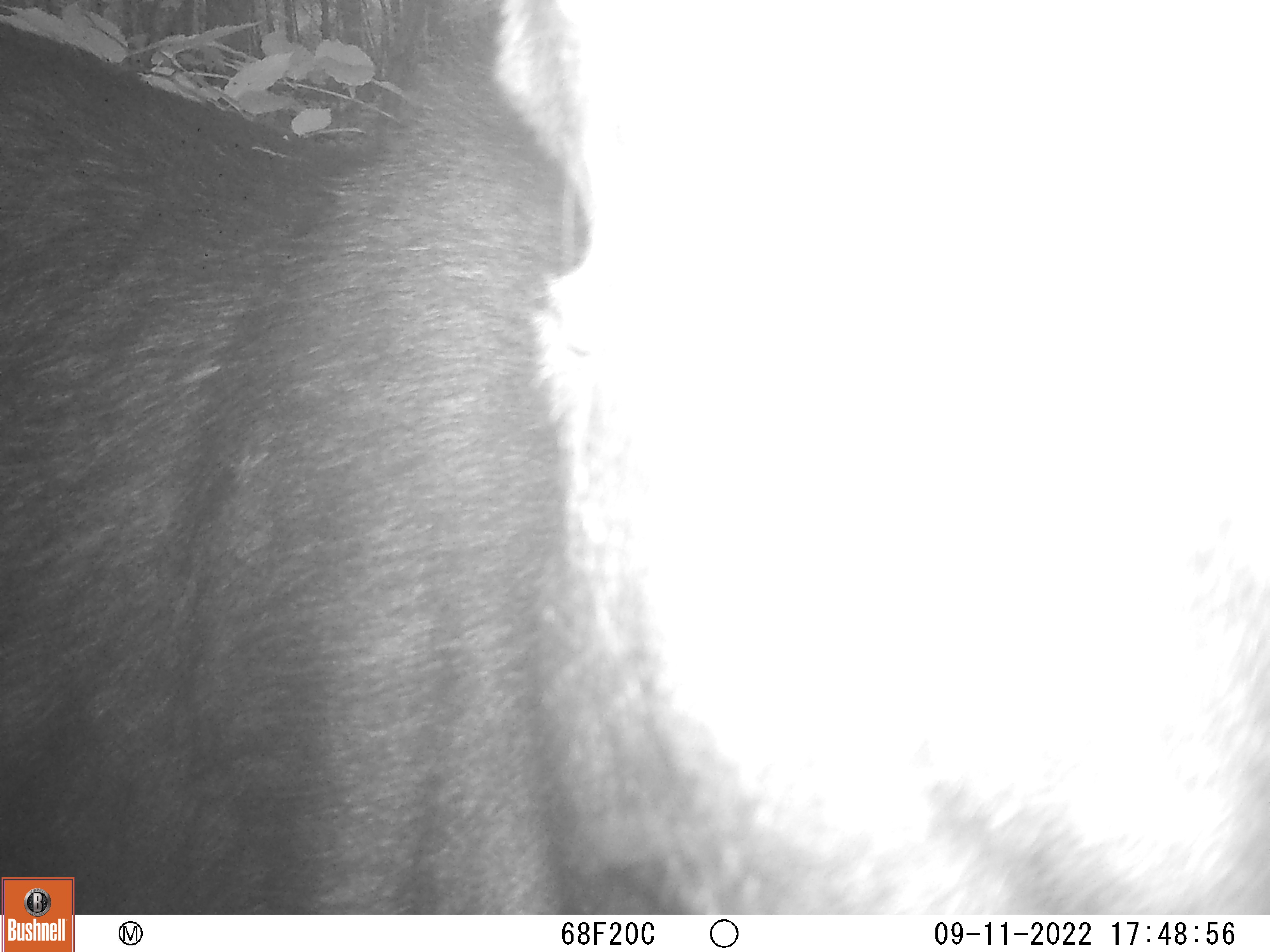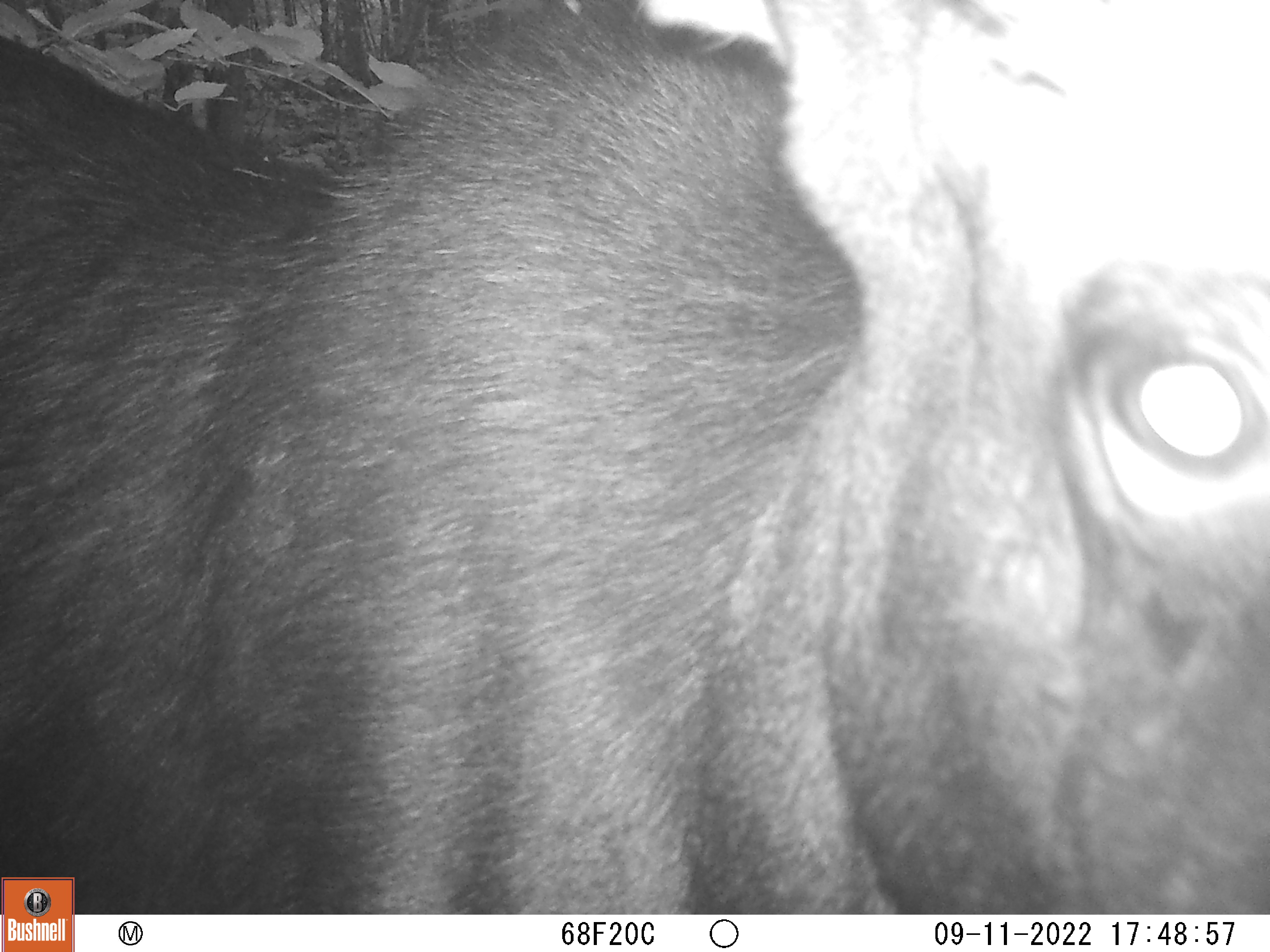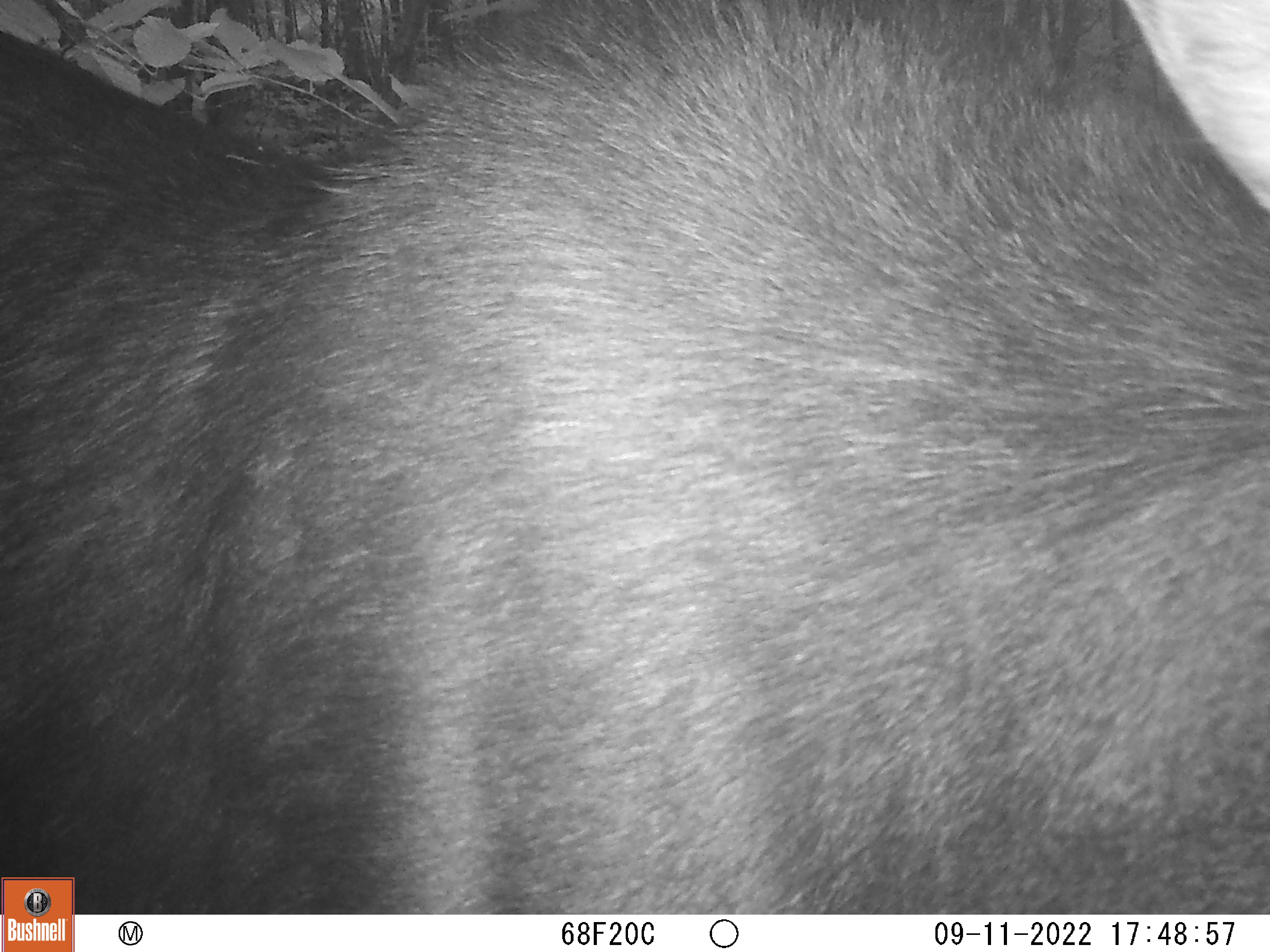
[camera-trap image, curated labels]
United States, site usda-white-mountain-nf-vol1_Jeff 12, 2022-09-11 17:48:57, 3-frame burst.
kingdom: Animalia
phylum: Chordata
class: Mammalia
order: Artiodactyla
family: Cervidae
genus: Alces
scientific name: Alces alces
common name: moose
Moose (Alces alces).